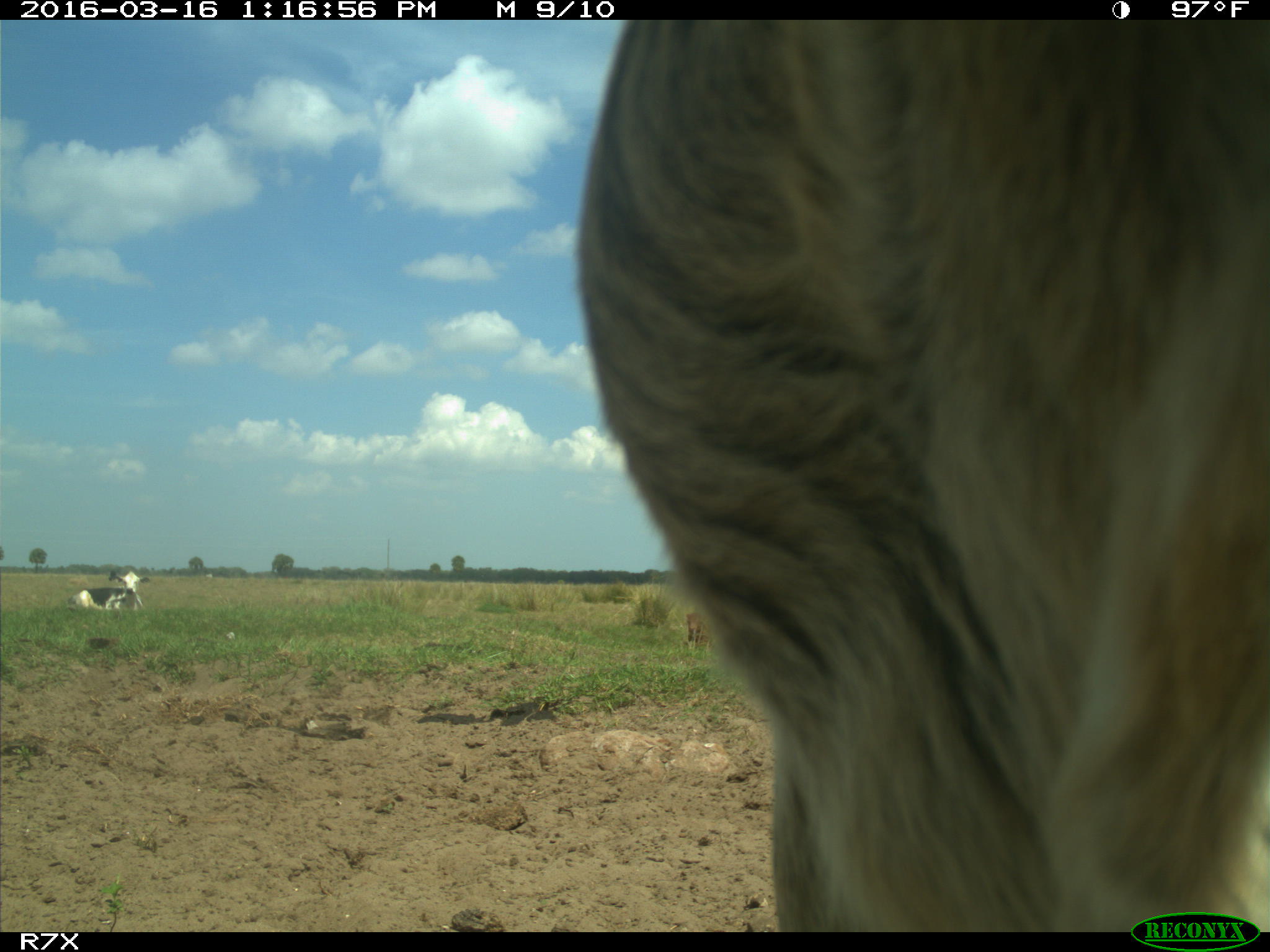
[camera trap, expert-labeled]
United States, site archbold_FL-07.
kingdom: Animalia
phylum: Chordata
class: Mammalia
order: Artiodactyla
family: Bovidae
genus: Bos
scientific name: Bos taurus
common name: domestic cow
Bos taurus (domestic cow).